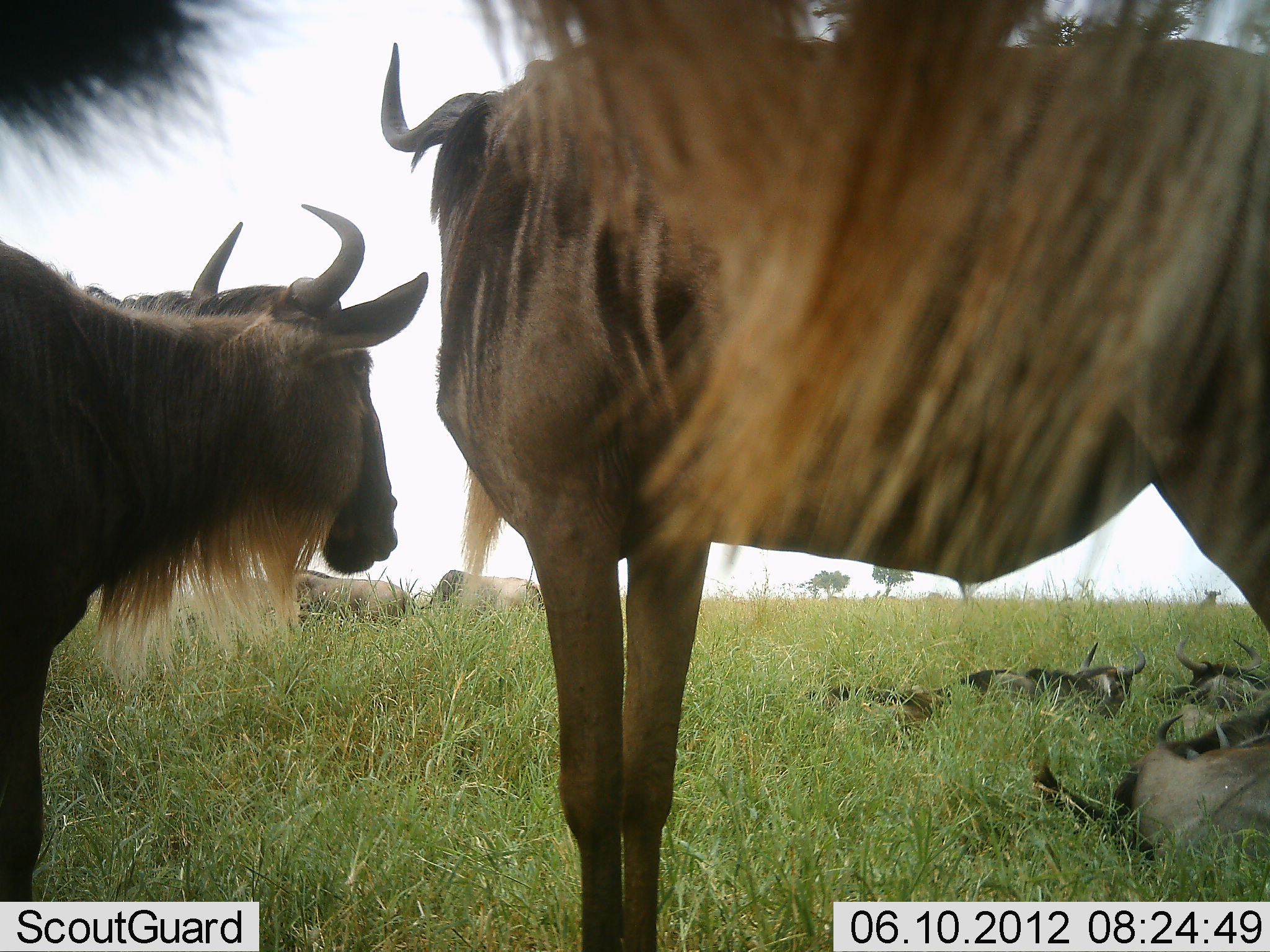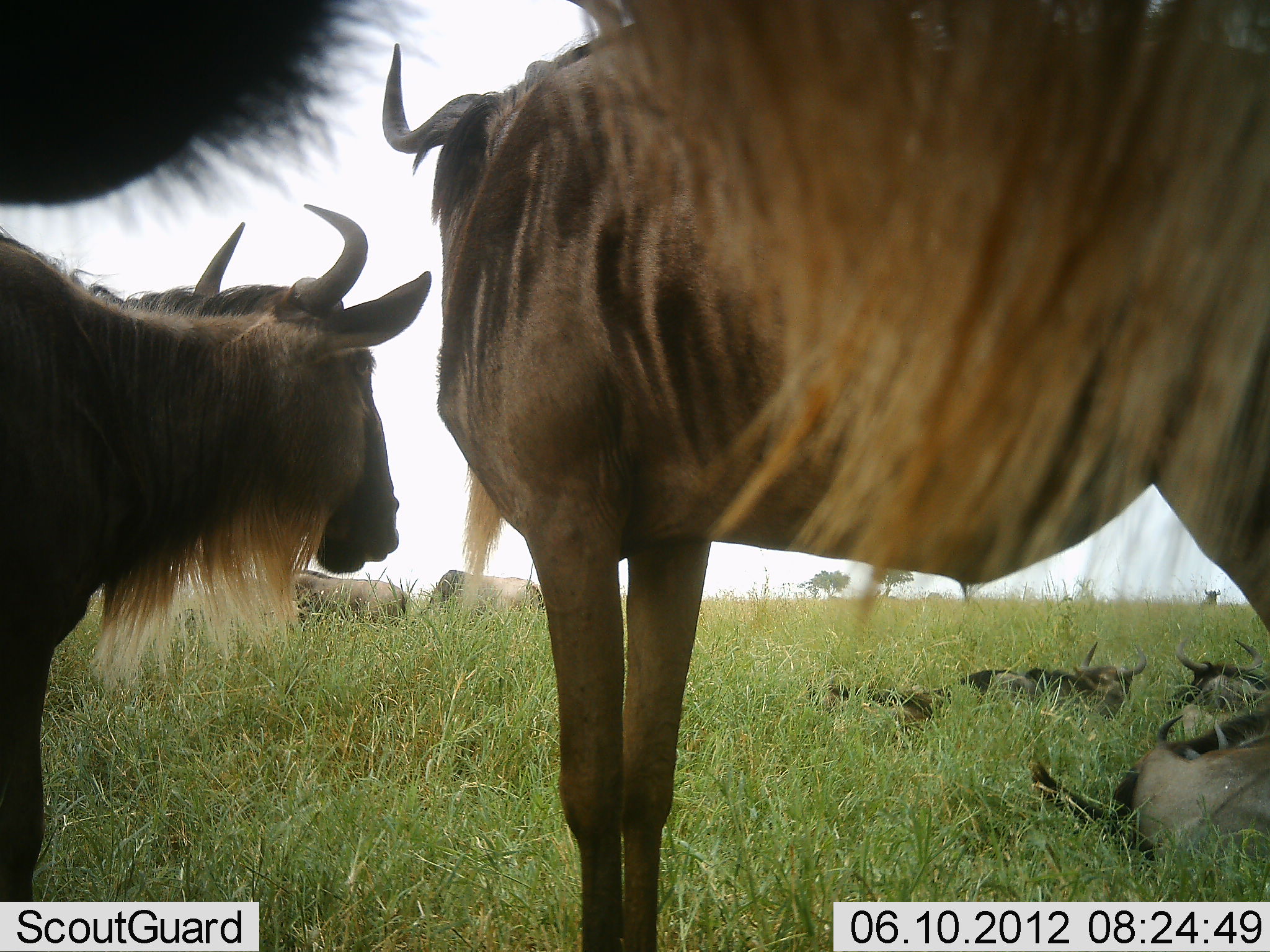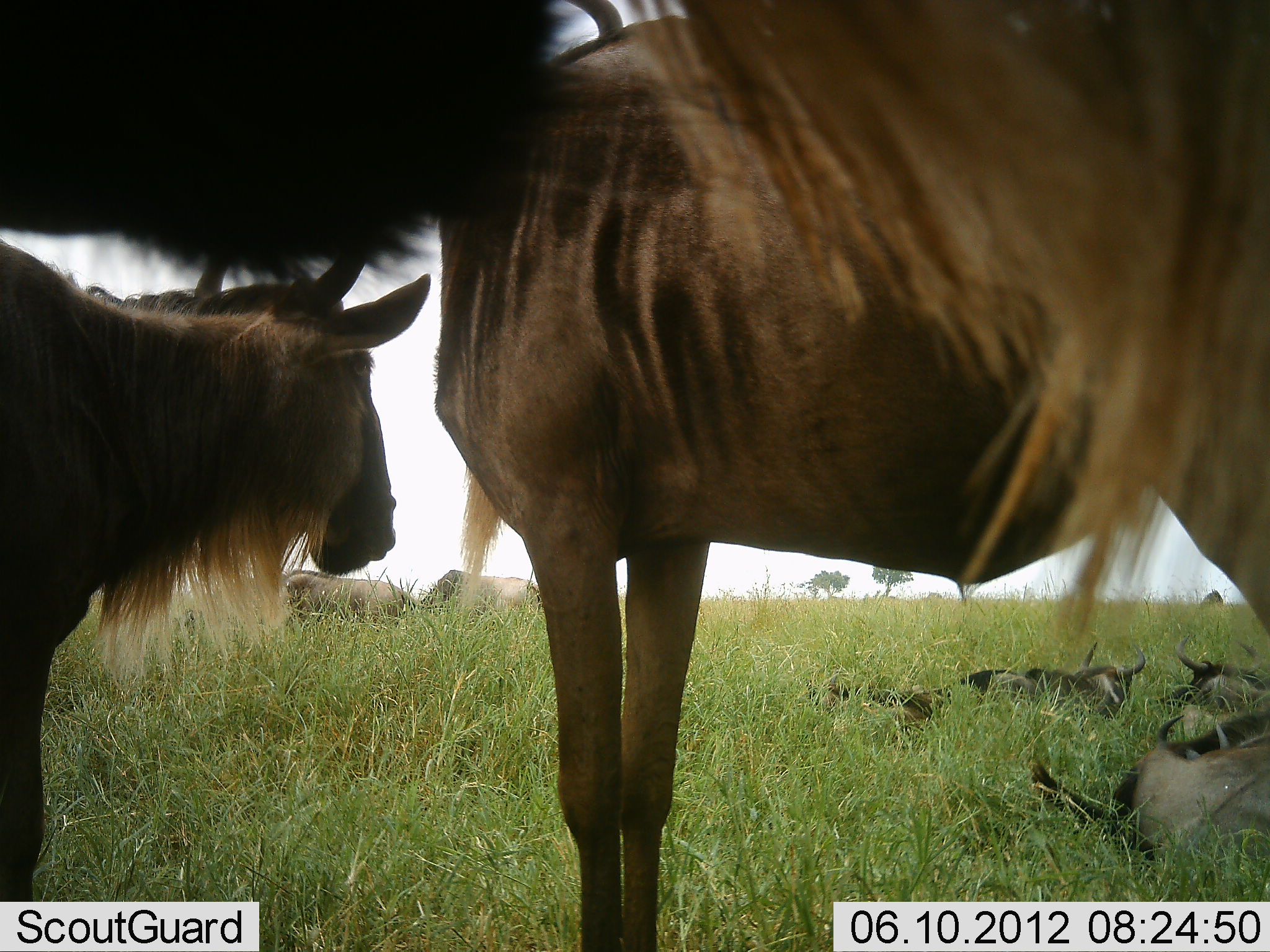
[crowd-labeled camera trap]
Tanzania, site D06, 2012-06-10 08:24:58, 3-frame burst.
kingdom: Animalia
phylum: Chordata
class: Mammalia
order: Artiodactyla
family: Bovidae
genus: Connochaetes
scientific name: Connochaetes taurinus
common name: blue wildebeest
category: wildebeest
Wildebeest (blue wildebeest) (Connochaetes taurinus), count 7. Behavior (volunteer vote fractions): standing 80%, resting 70%, moving 0%, interacting 0%. Young present (vote fraction): 10%. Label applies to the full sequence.